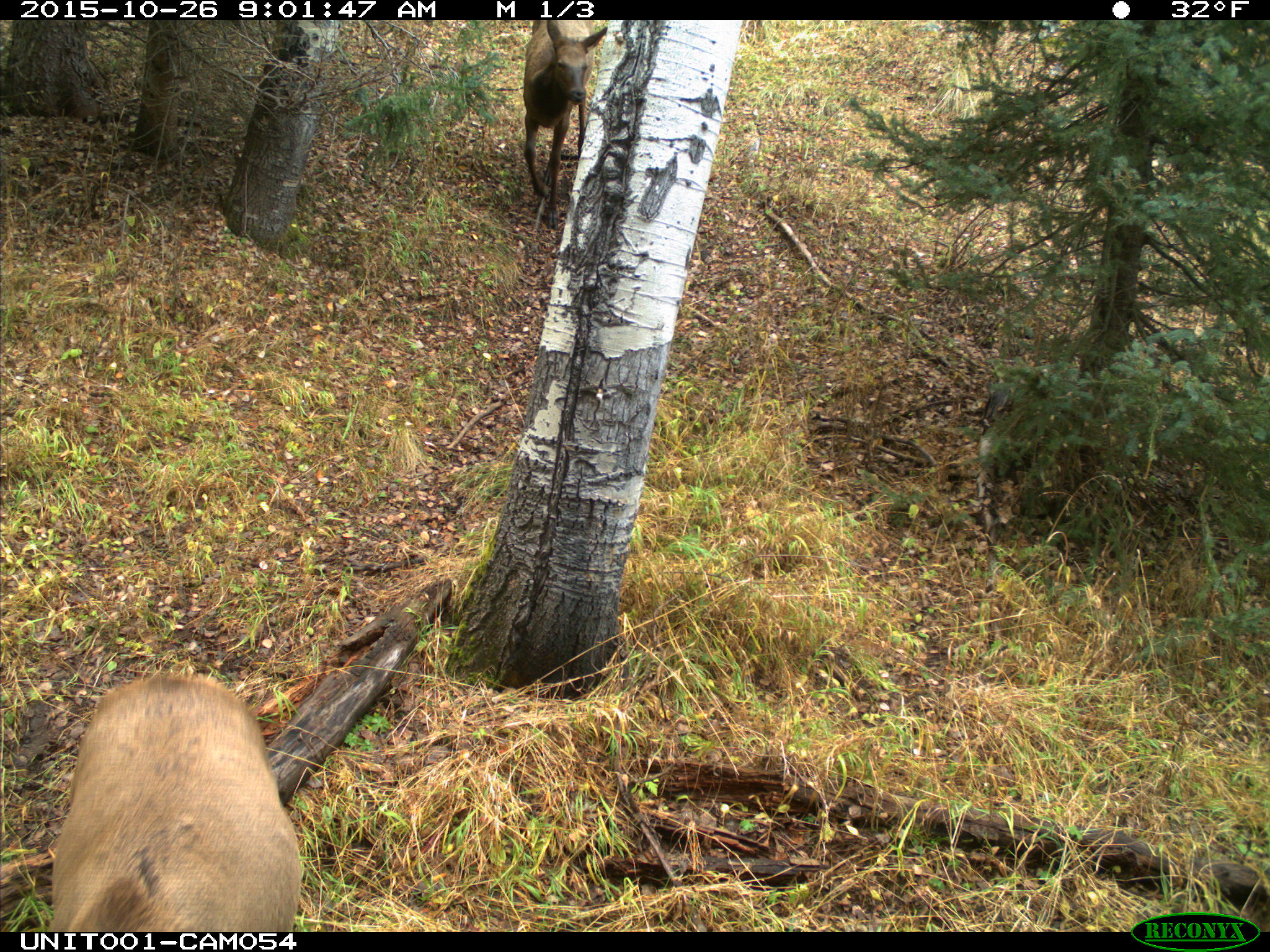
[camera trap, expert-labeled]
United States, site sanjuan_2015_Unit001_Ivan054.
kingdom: Animalia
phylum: Chordata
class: Mammalia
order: Artiodactyla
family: Cervidae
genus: Cervus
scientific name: Cervus elaphus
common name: red deer